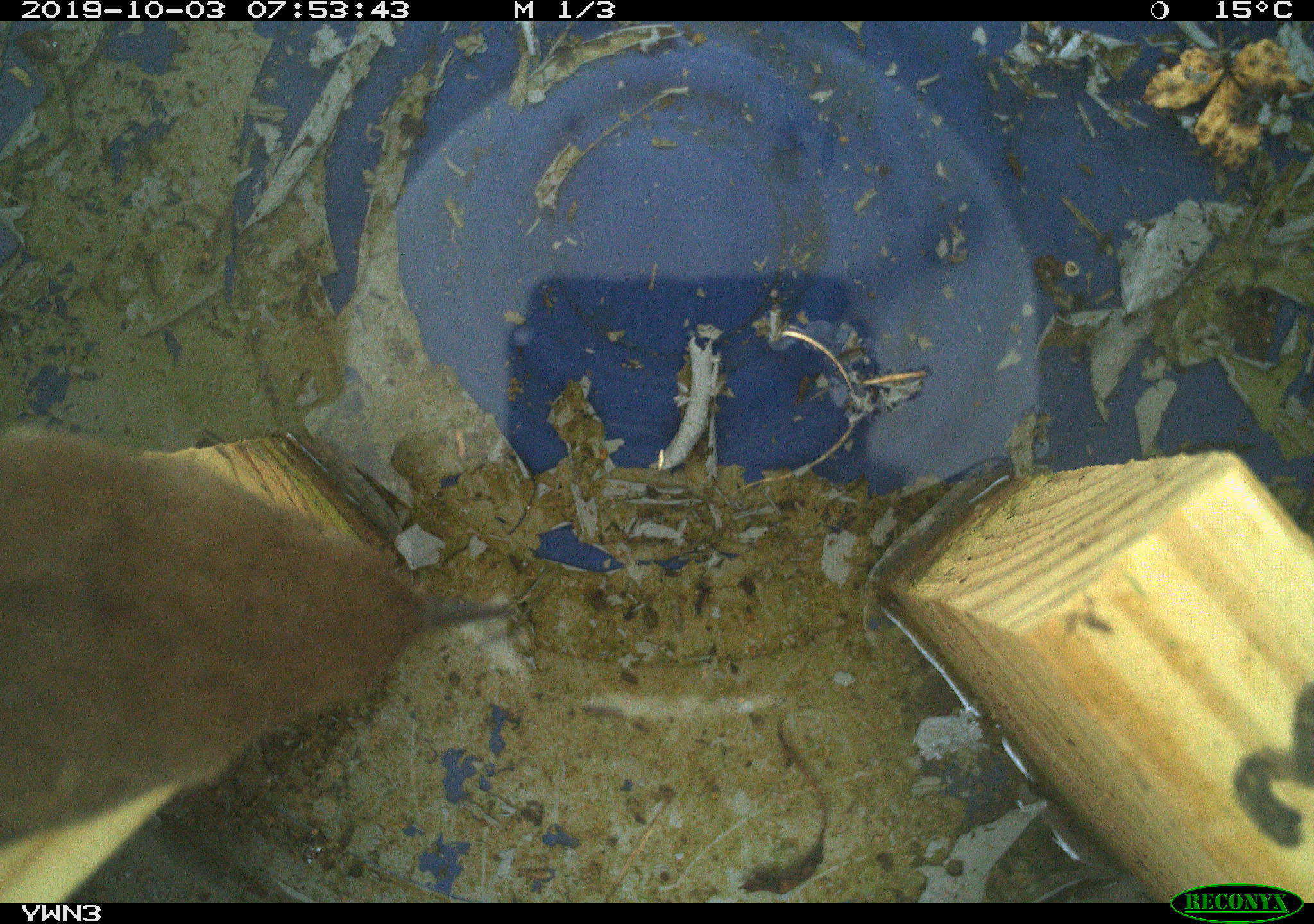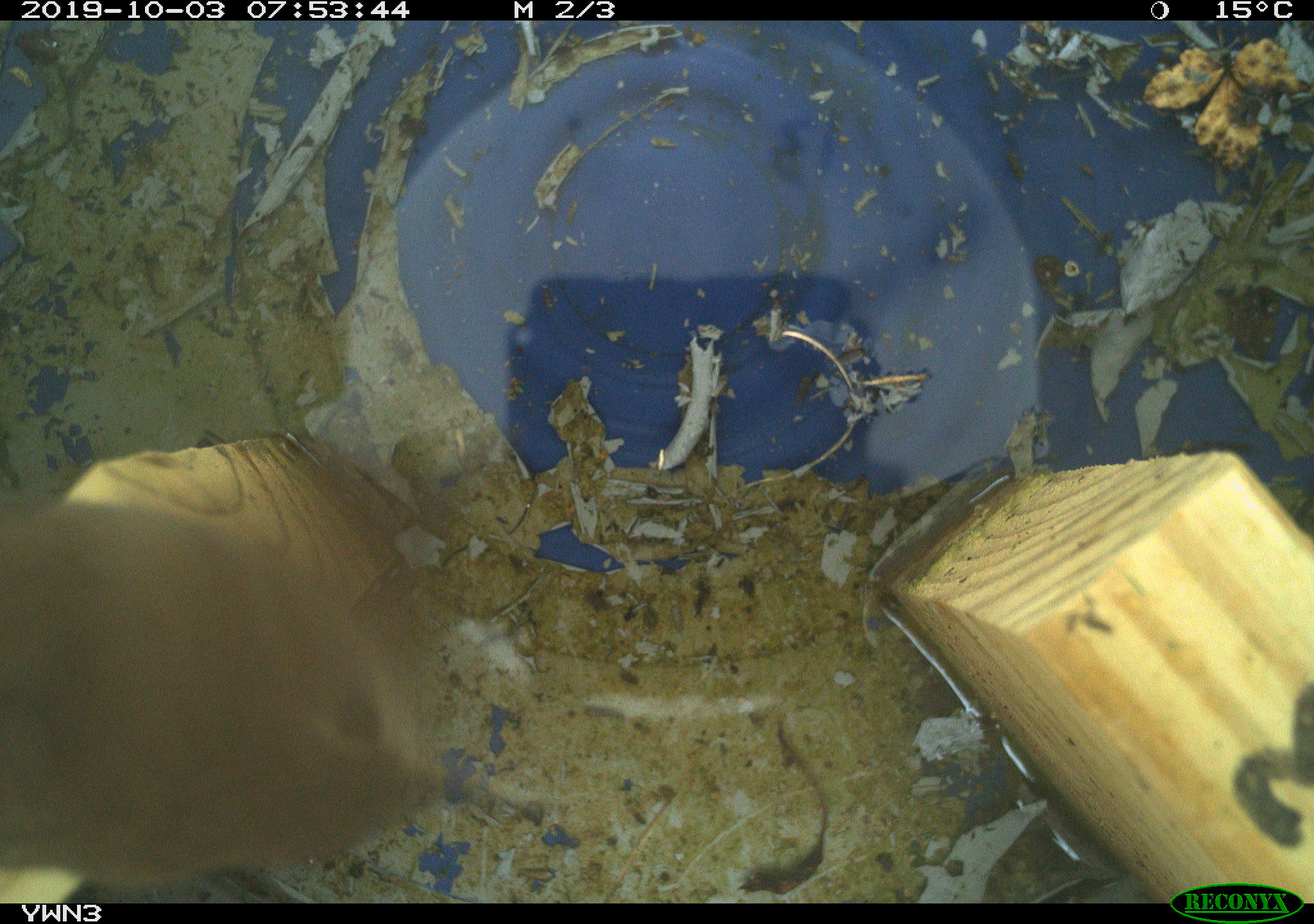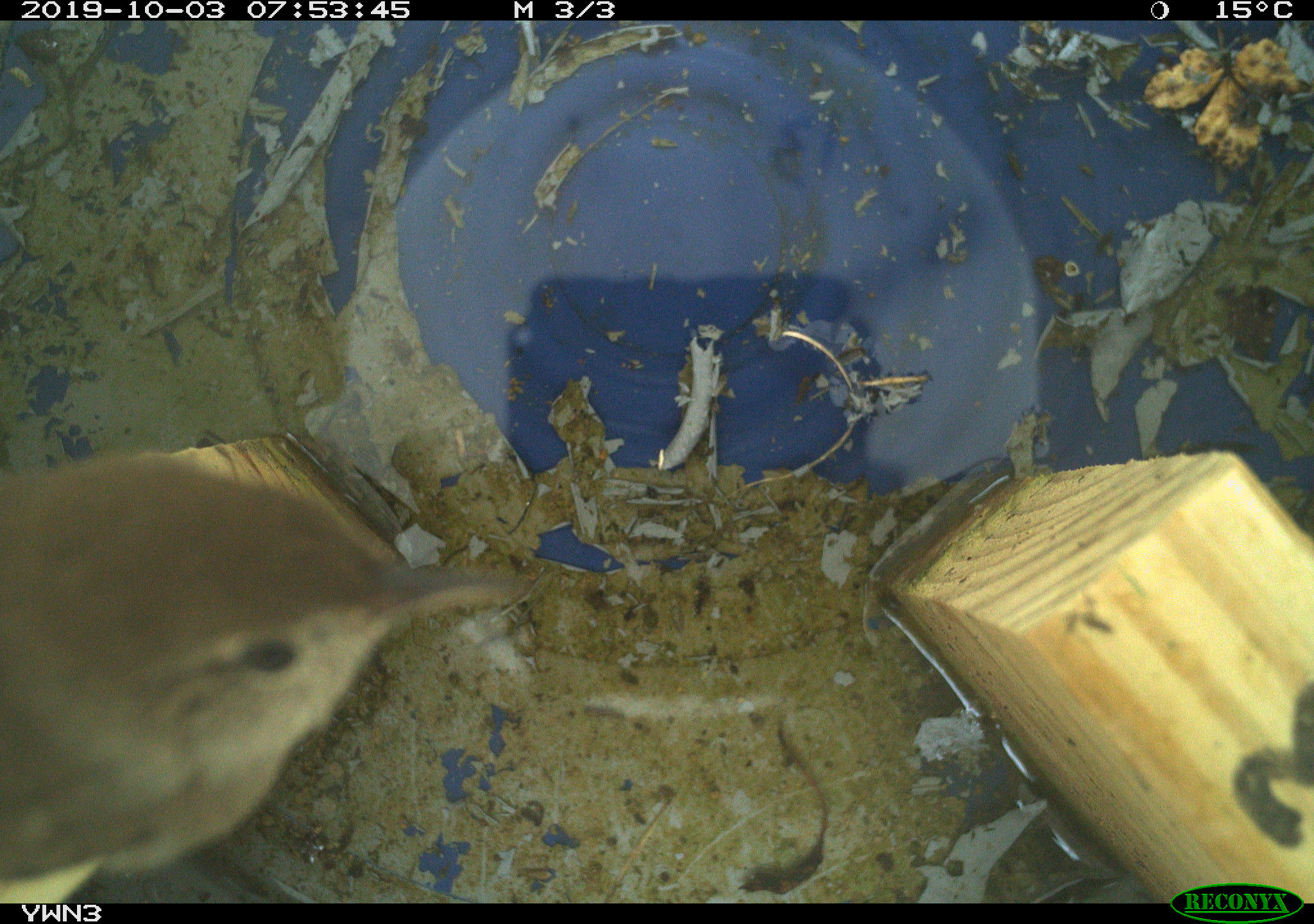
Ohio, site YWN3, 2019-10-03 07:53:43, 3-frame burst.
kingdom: Animalia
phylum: Chordata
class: Aves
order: Passeriformes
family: Troglodytidae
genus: Troglodytes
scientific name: Troglodytes aedon aedon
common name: northern house wren